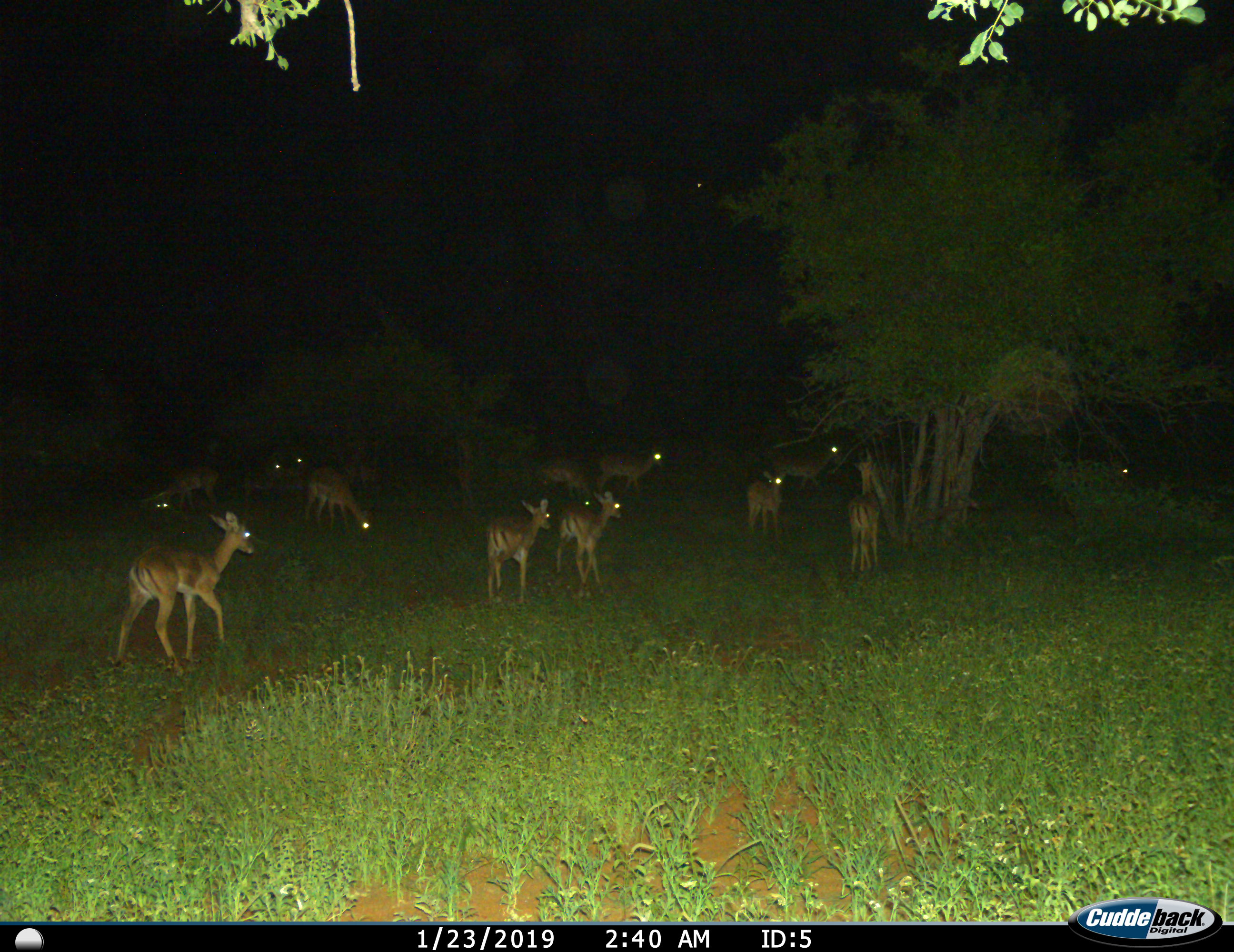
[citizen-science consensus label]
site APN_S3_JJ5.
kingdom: Animalia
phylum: Chordata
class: Mammalia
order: Artiodactyla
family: Bovidae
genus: Aepyceros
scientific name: Aepyceros melampus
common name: impala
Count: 11-50.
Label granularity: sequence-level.